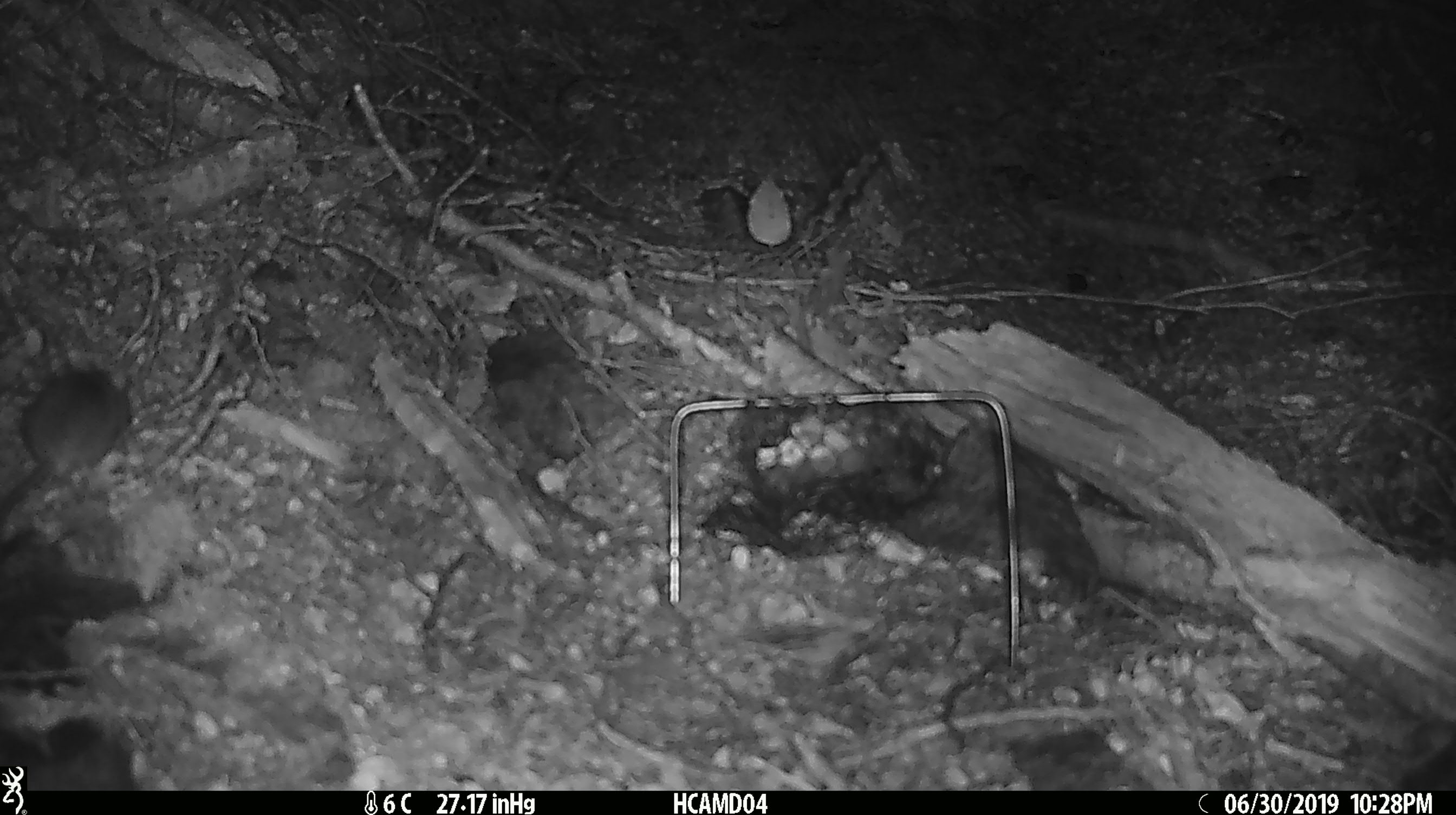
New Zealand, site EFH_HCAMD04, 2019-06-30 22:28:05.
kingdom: Animalia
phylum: Chordata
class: Mammalia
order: Rodentia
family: Muridae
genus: Mus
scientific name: Mus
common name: mouse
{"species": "mouse (Mus)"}